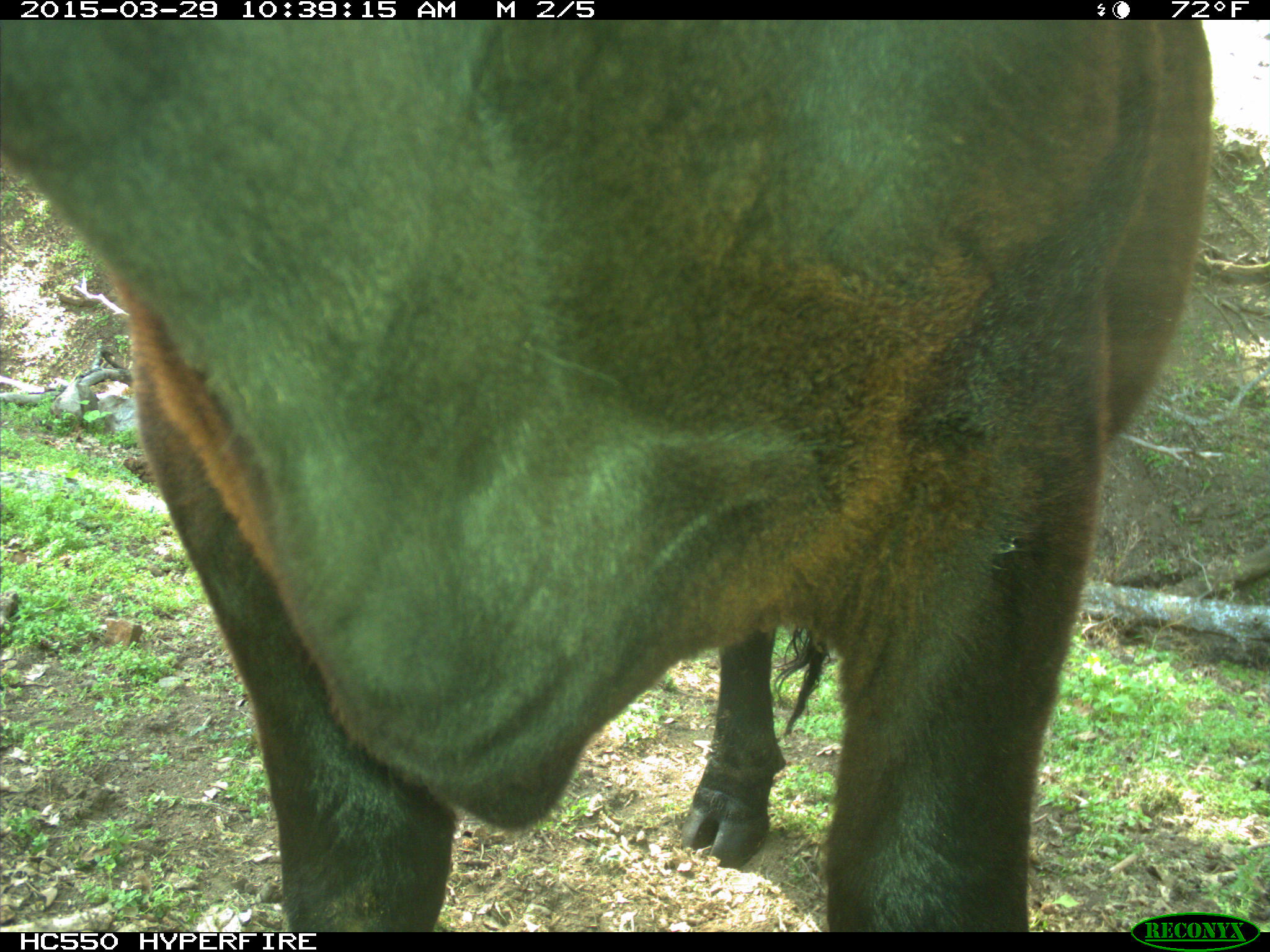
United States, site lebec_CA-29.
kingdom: Animalia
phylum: Chordata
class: Mammalia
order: Artiodactyla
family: Bovidae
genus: Bos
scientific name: Bos taurus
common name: domestic cow